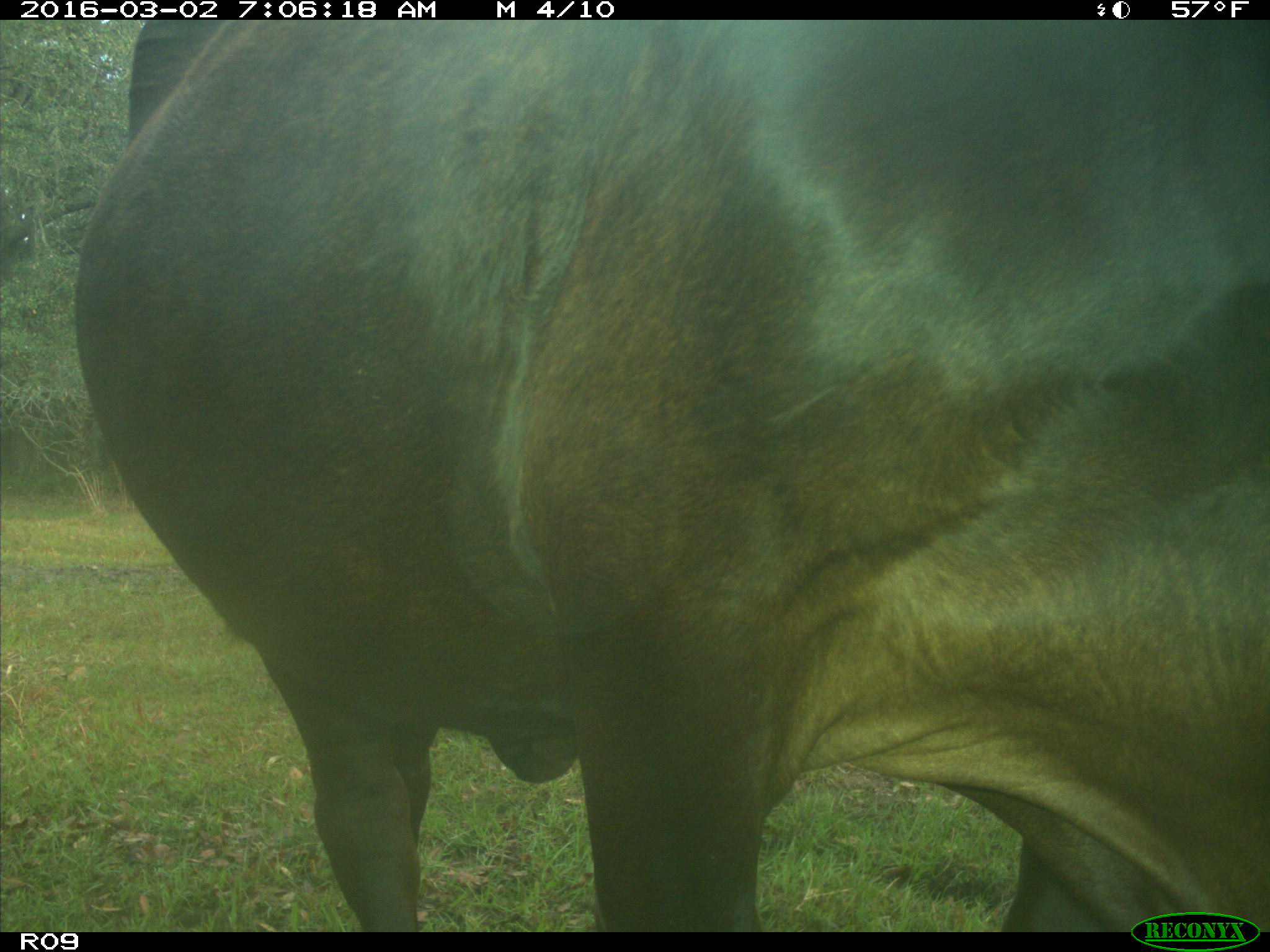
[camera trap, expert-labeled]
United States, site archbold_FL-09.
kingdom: Animalia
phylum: Chordata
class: Mammalia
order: Artiodactyla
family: Bovidae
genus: Bos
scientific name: Bos taurus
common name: domestic cow